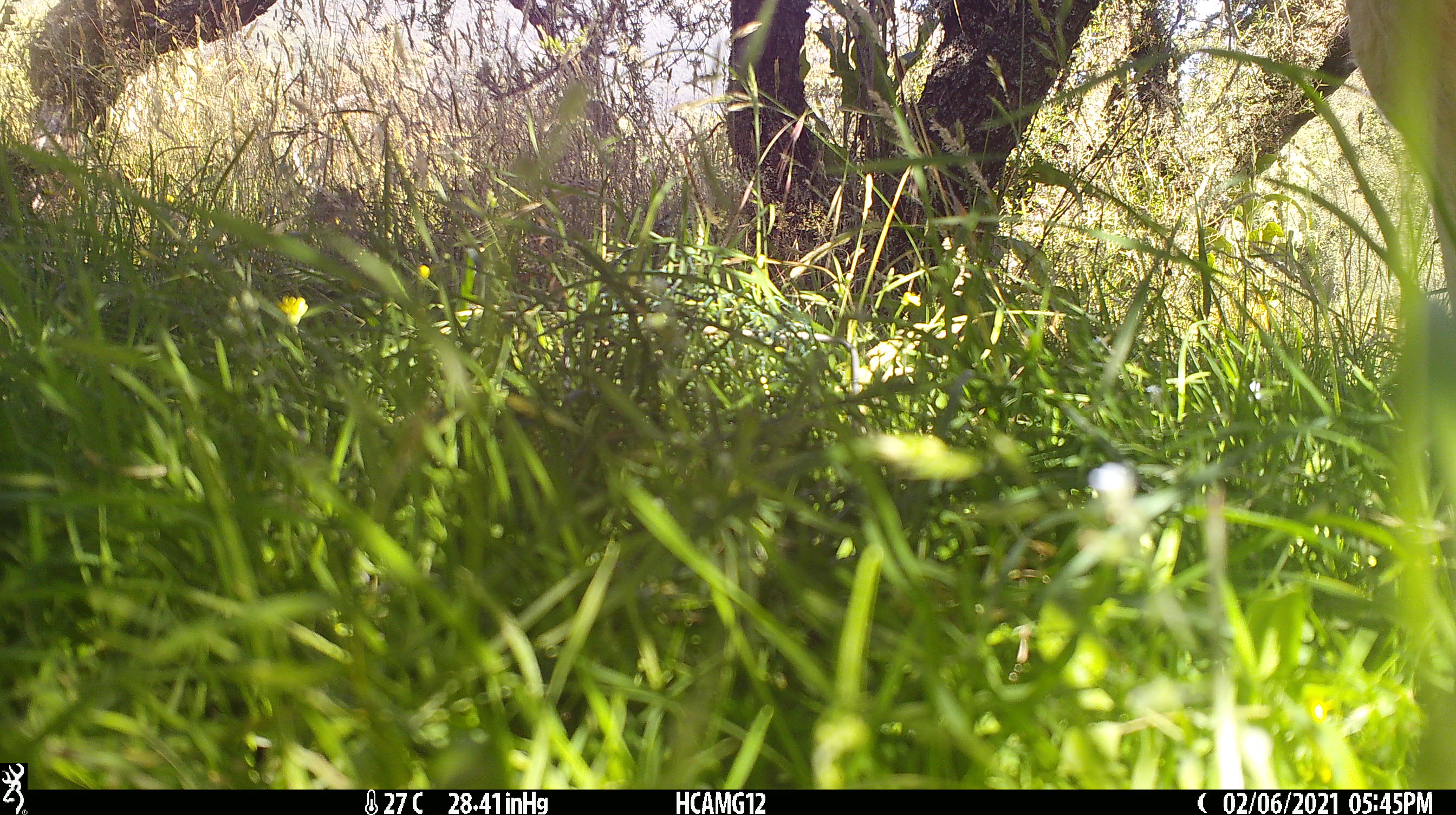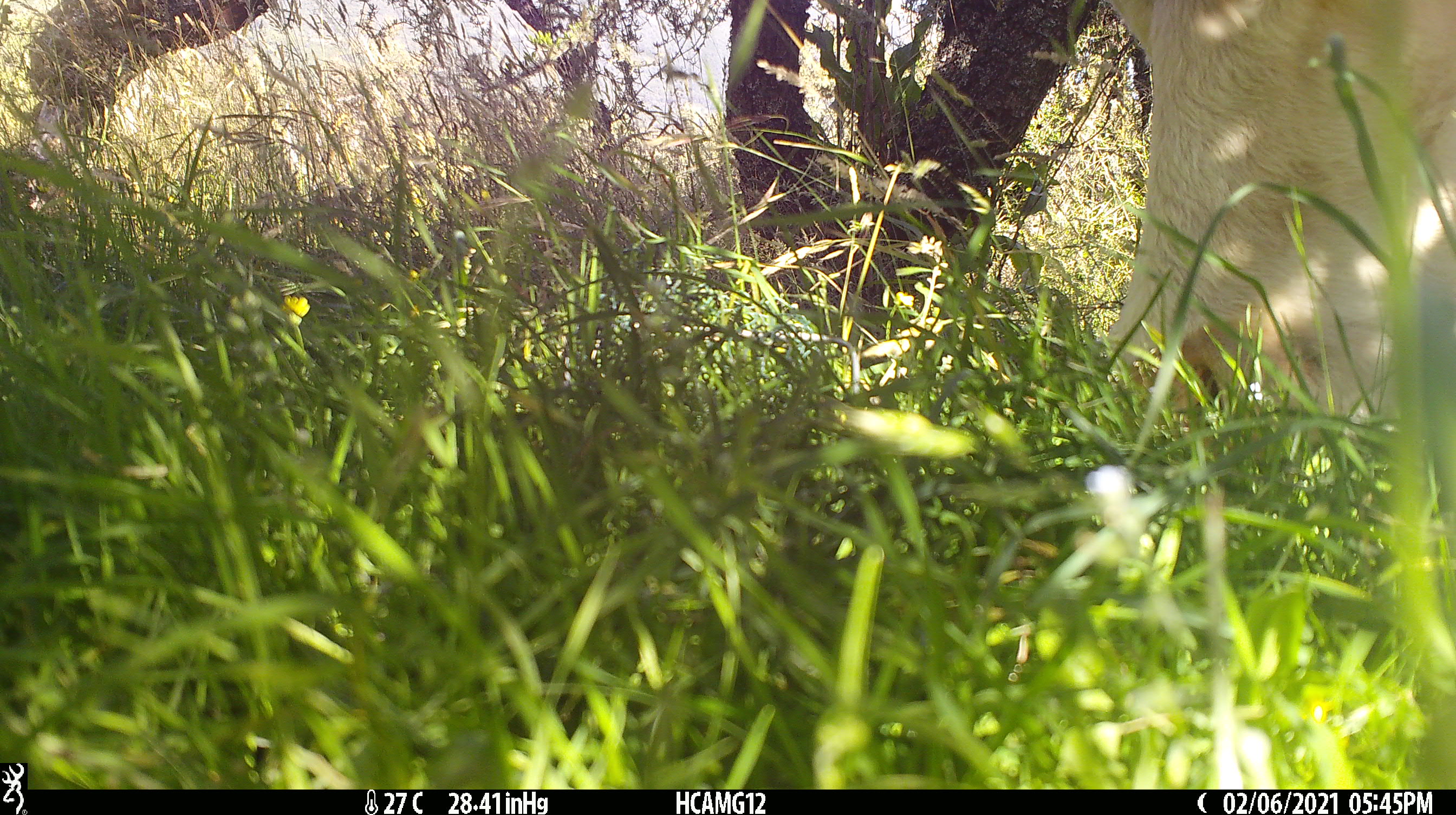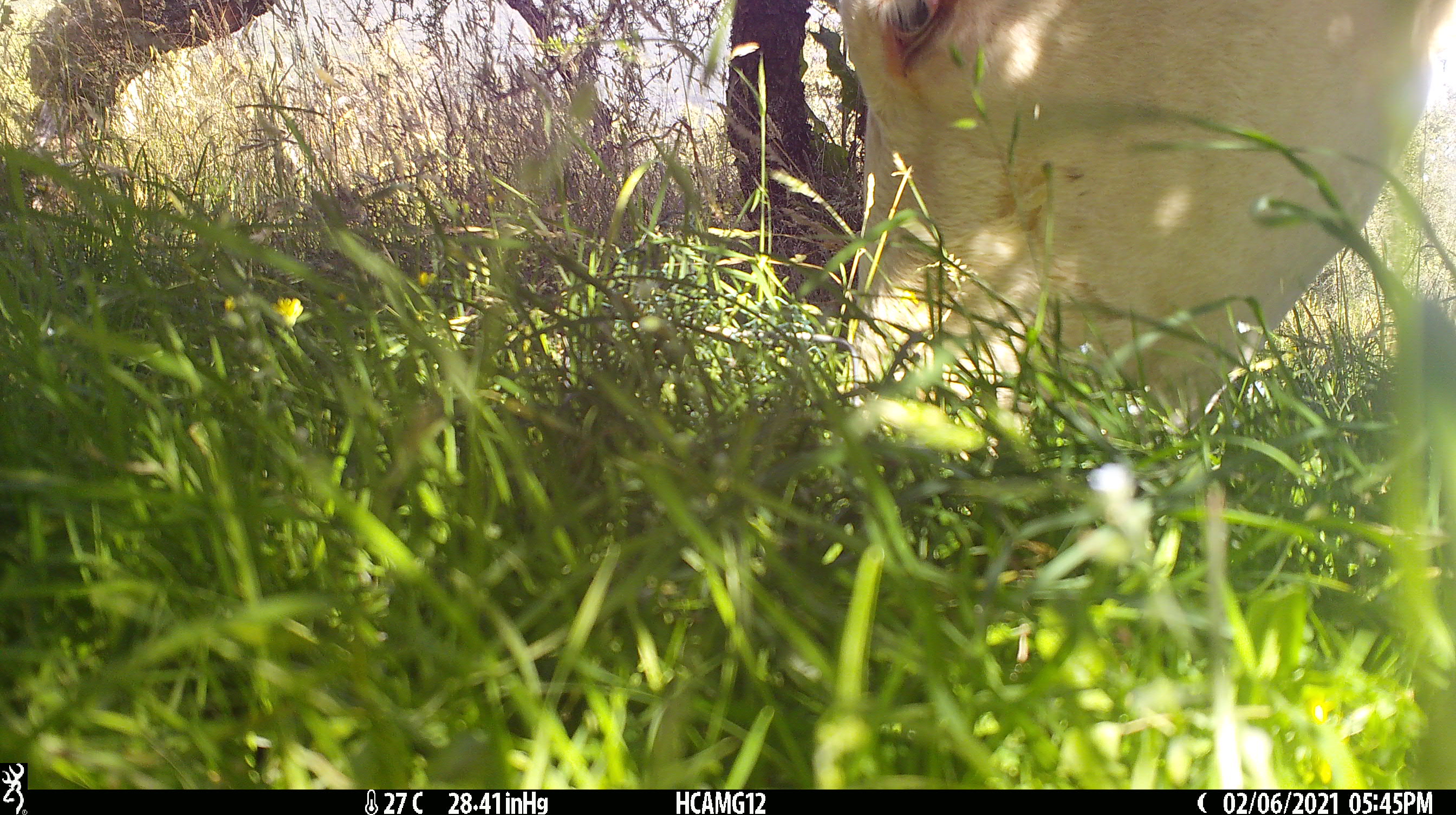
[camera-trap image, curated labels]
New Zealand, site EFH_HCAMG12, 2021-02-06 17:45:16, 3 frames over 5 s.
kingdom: Animalia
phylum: Chordata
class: Mammalia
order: Artiodactyla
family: Bovidae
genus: Bos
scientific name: Bos taurus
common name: domestic cow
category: cow